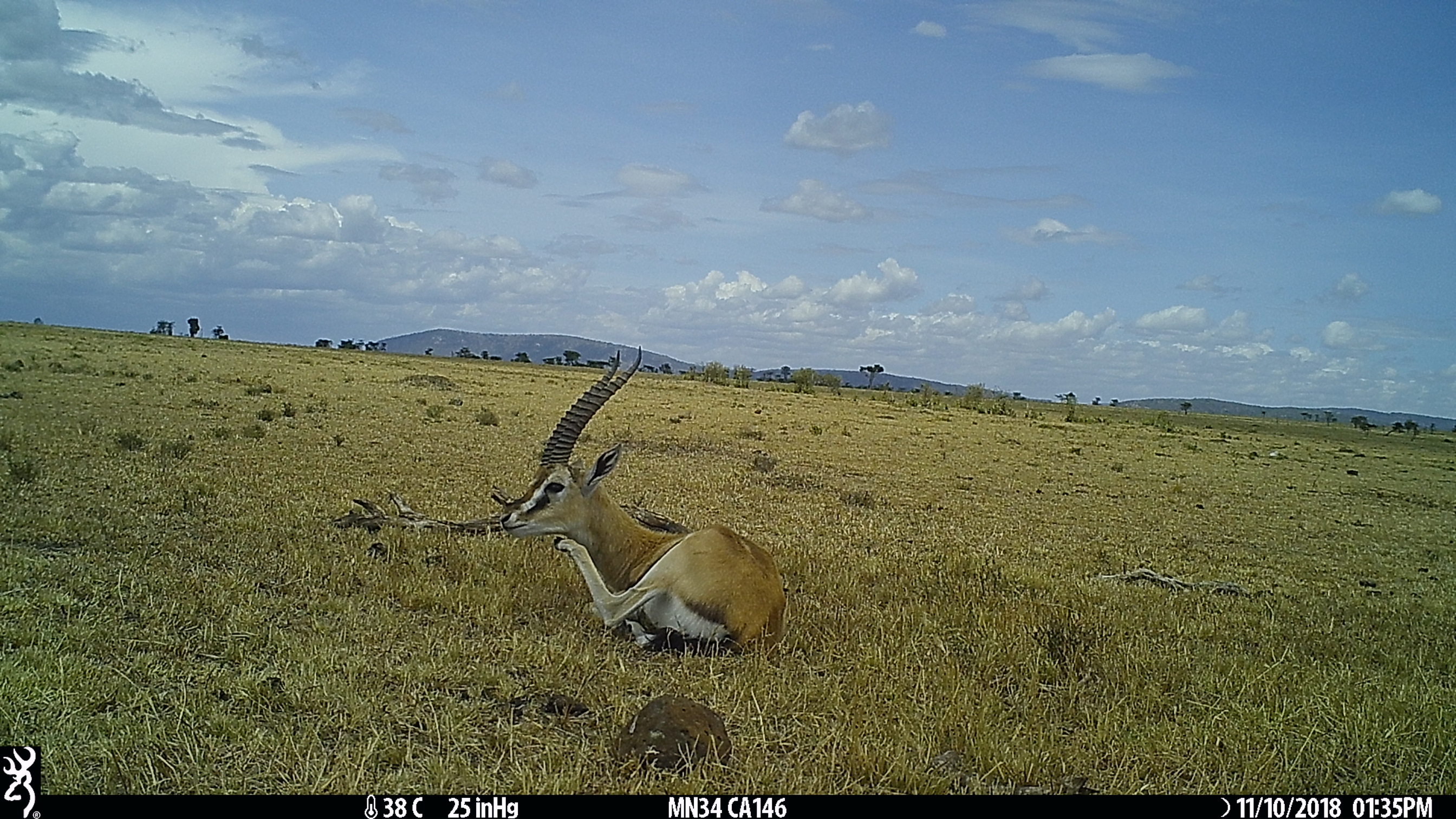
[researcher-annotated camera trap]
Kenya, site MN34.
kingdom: Animalia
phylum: Chordata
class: Mammalia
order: Artiodactyla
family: Bovidae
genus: Eudorcas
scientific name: Eudorcas thomsonii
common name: thomon's gazelle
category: gazelle thomsons